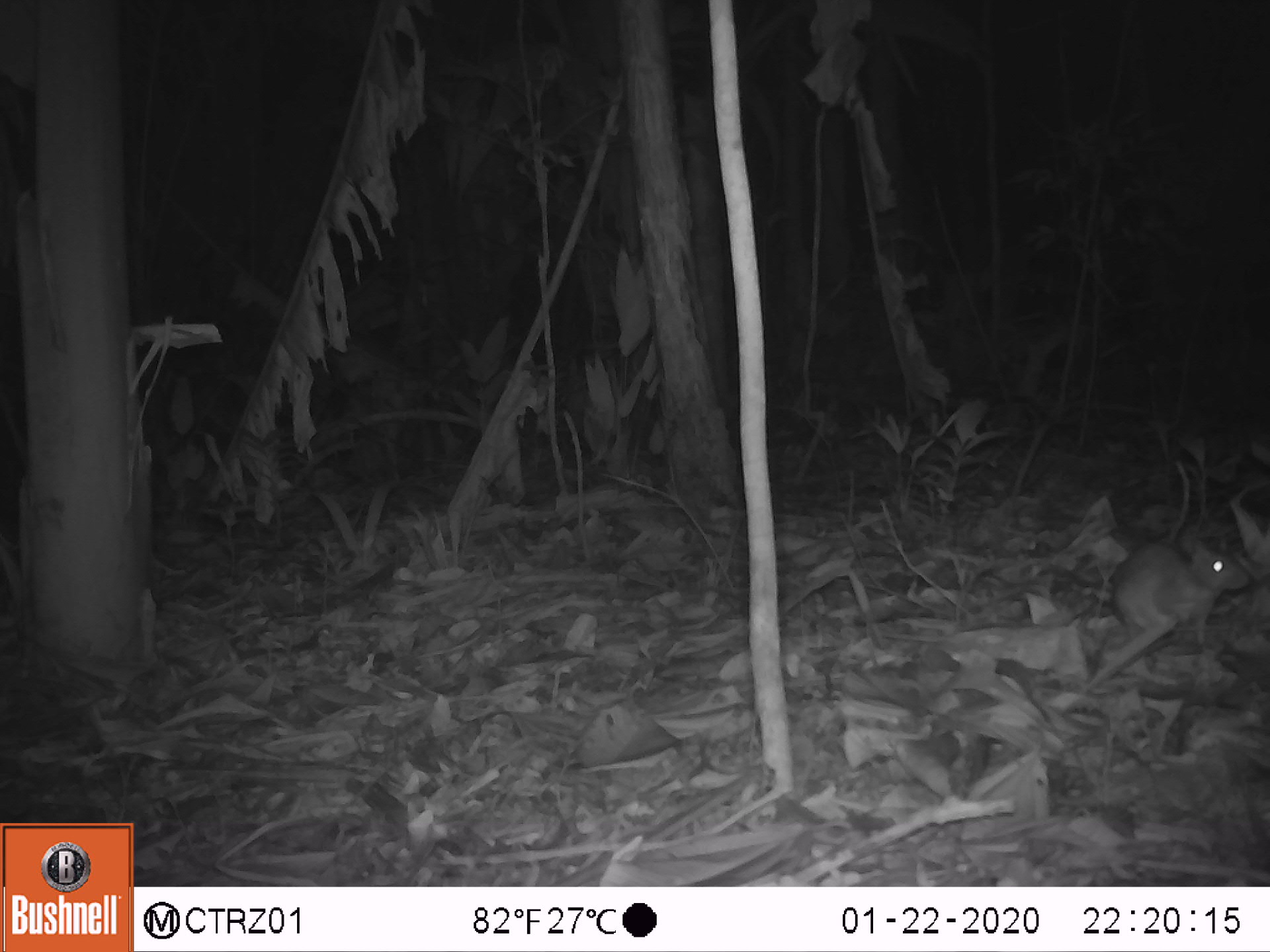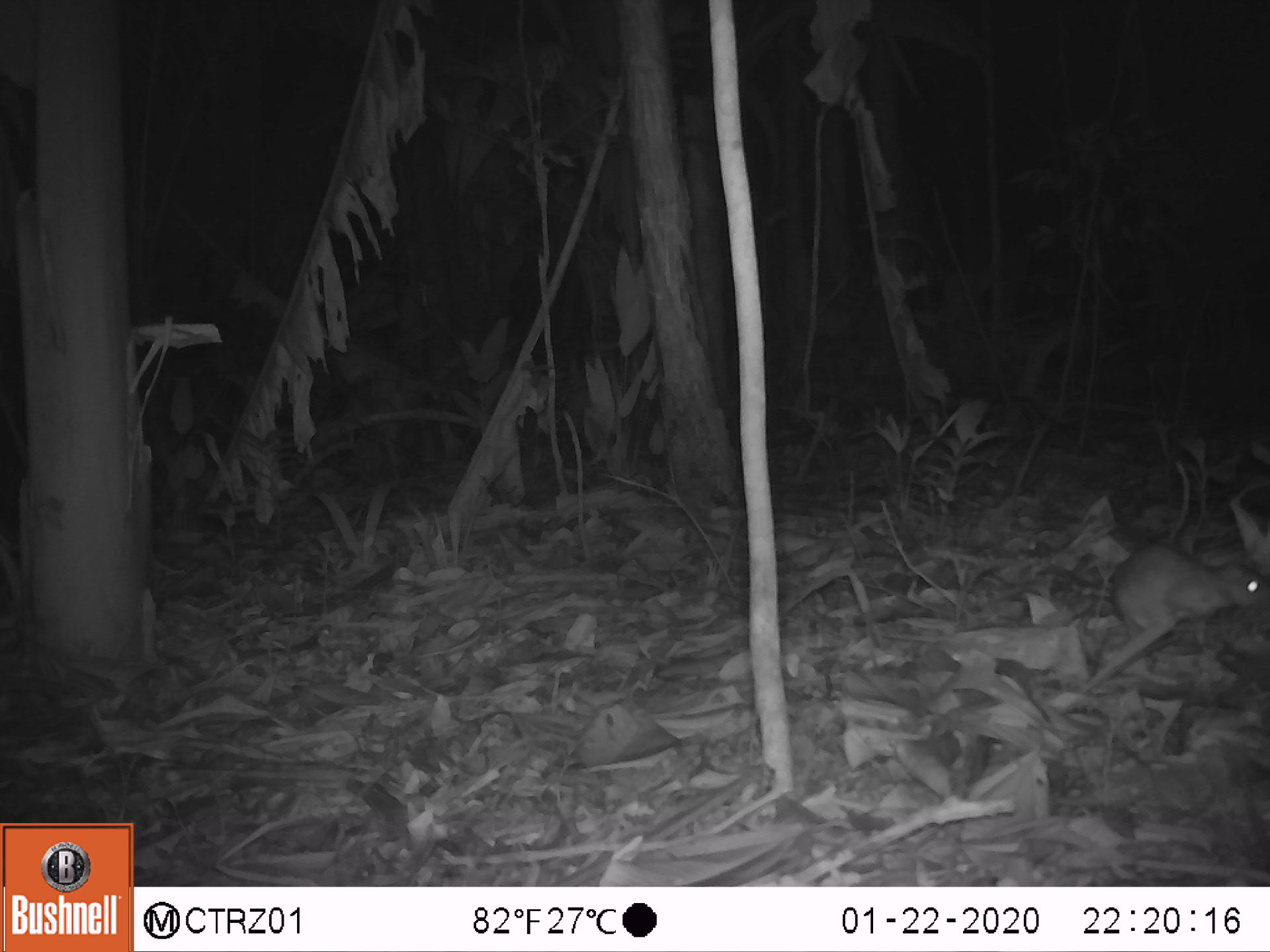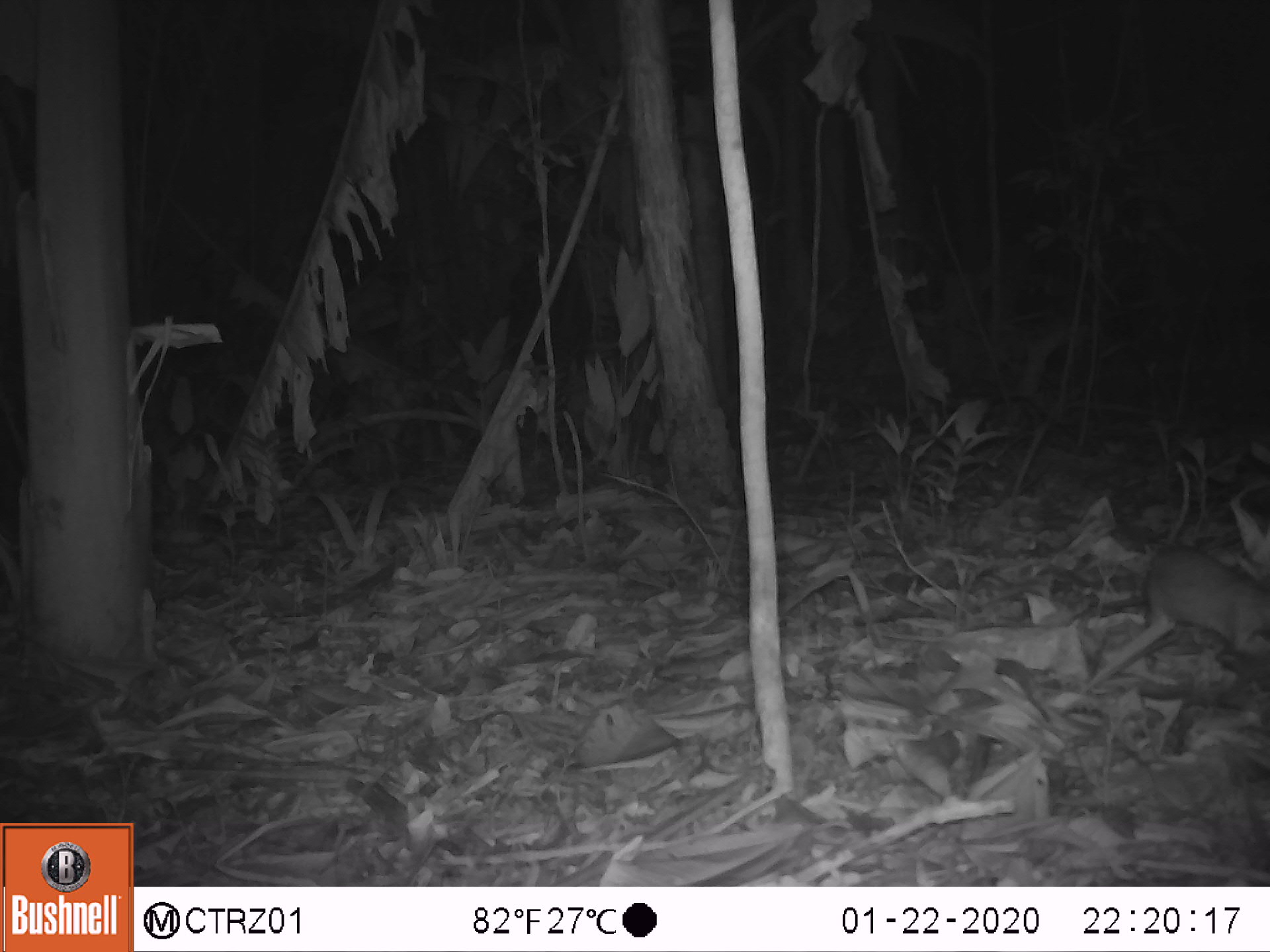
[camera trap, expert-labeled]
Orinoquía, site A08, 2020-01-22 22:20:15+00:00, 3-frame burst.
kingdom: Animalia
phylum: Chordata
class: Mammalia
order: Rodentia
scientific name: Rodentia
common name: rodent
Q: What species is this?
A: Rodent (Rodentia).